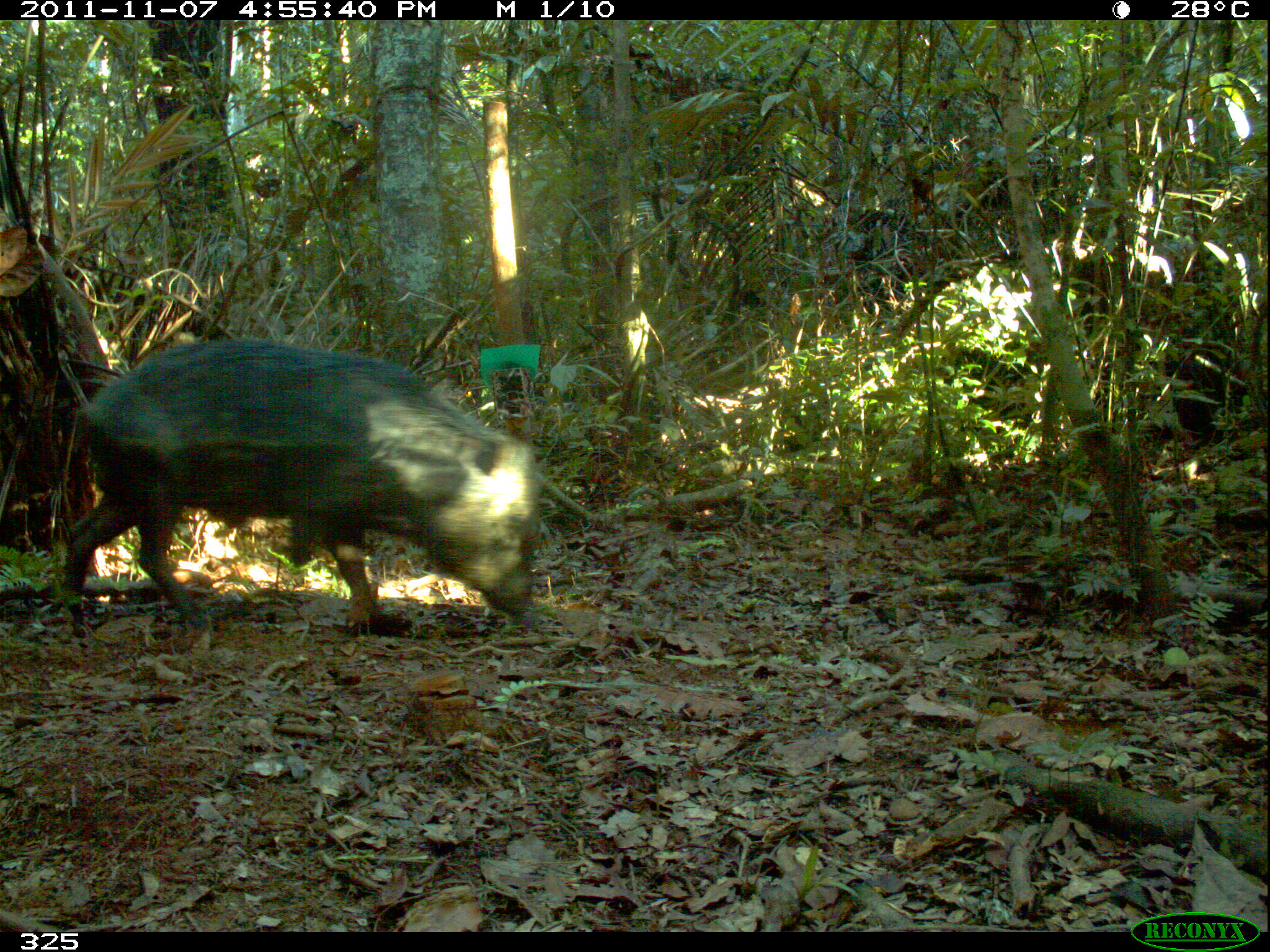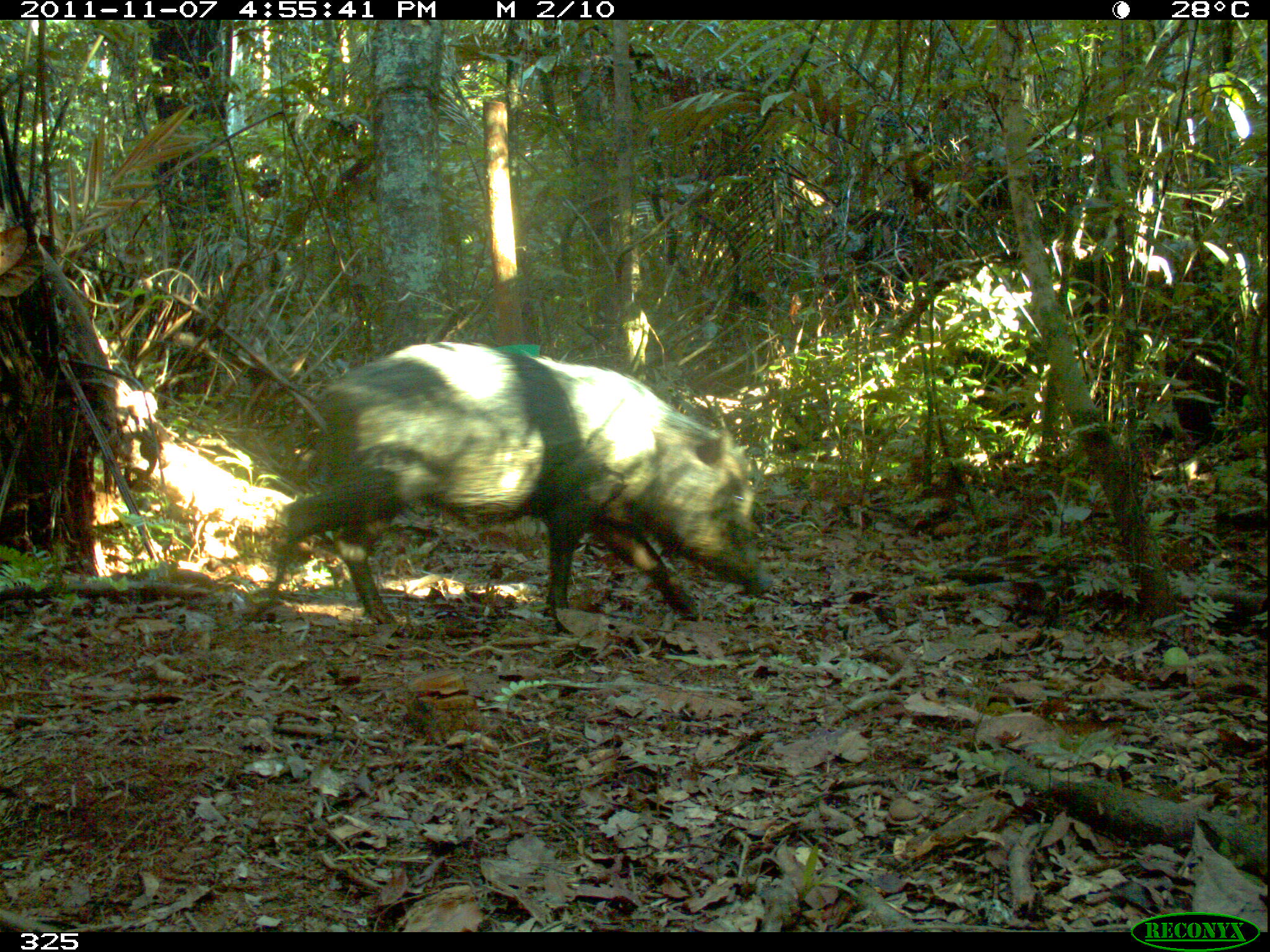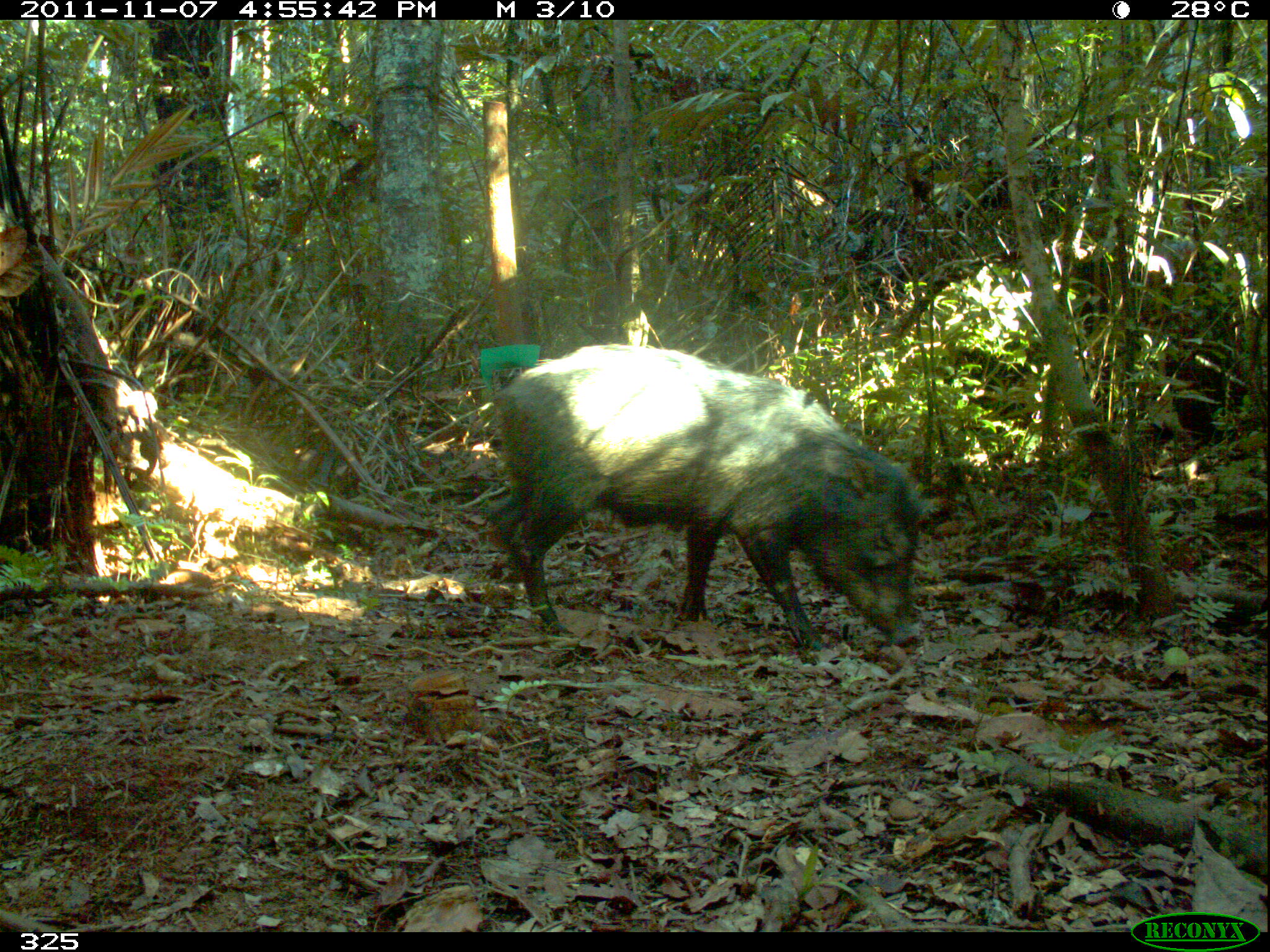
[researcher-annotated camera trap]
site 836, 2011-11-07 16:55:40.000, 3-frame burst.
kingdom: Animalia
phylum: Chordata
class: Mammalia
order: Artiodactyla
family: Tayassuidae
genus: Tayassu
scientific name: Tayassu pecari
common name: white-lipped peccary